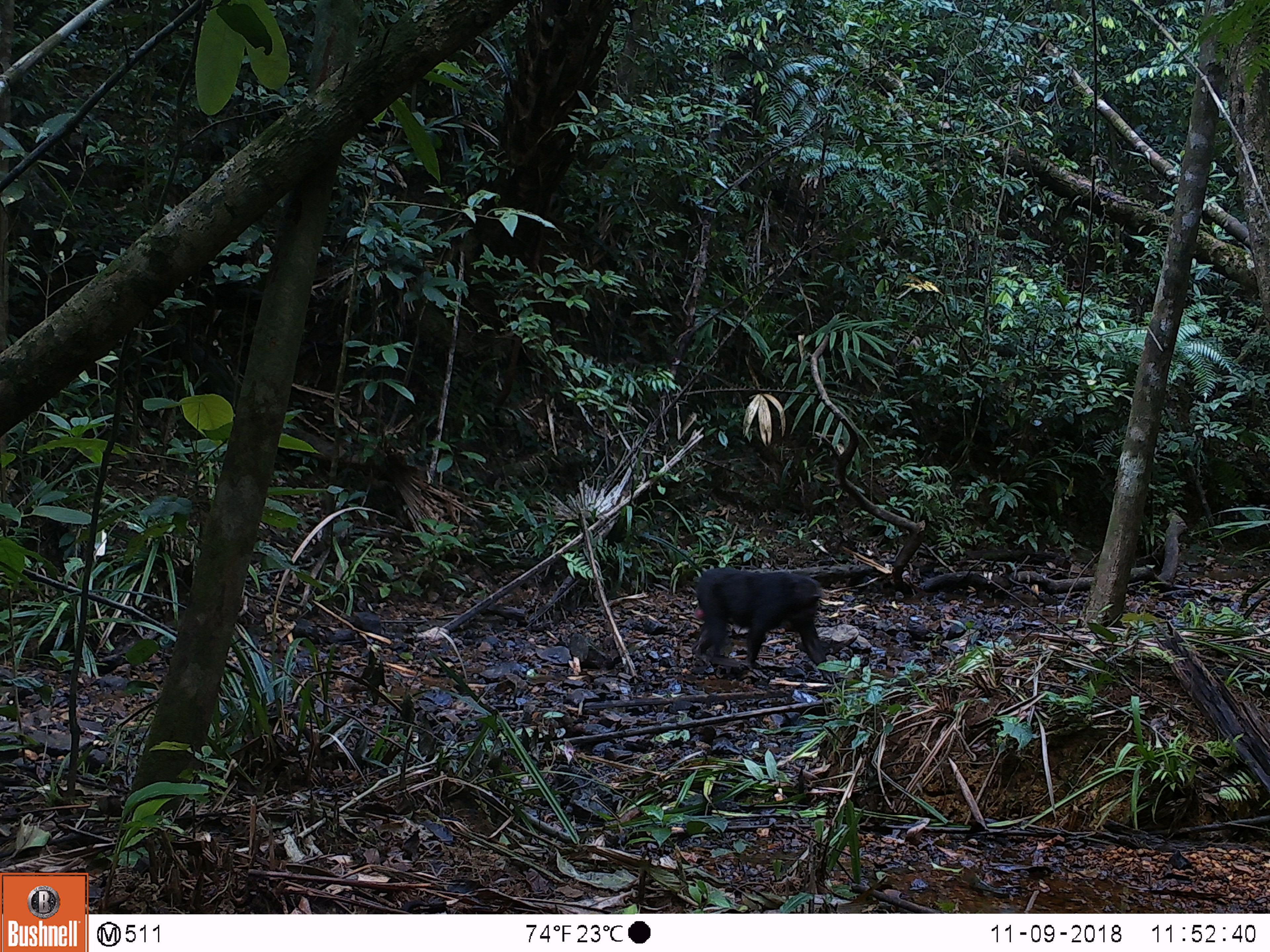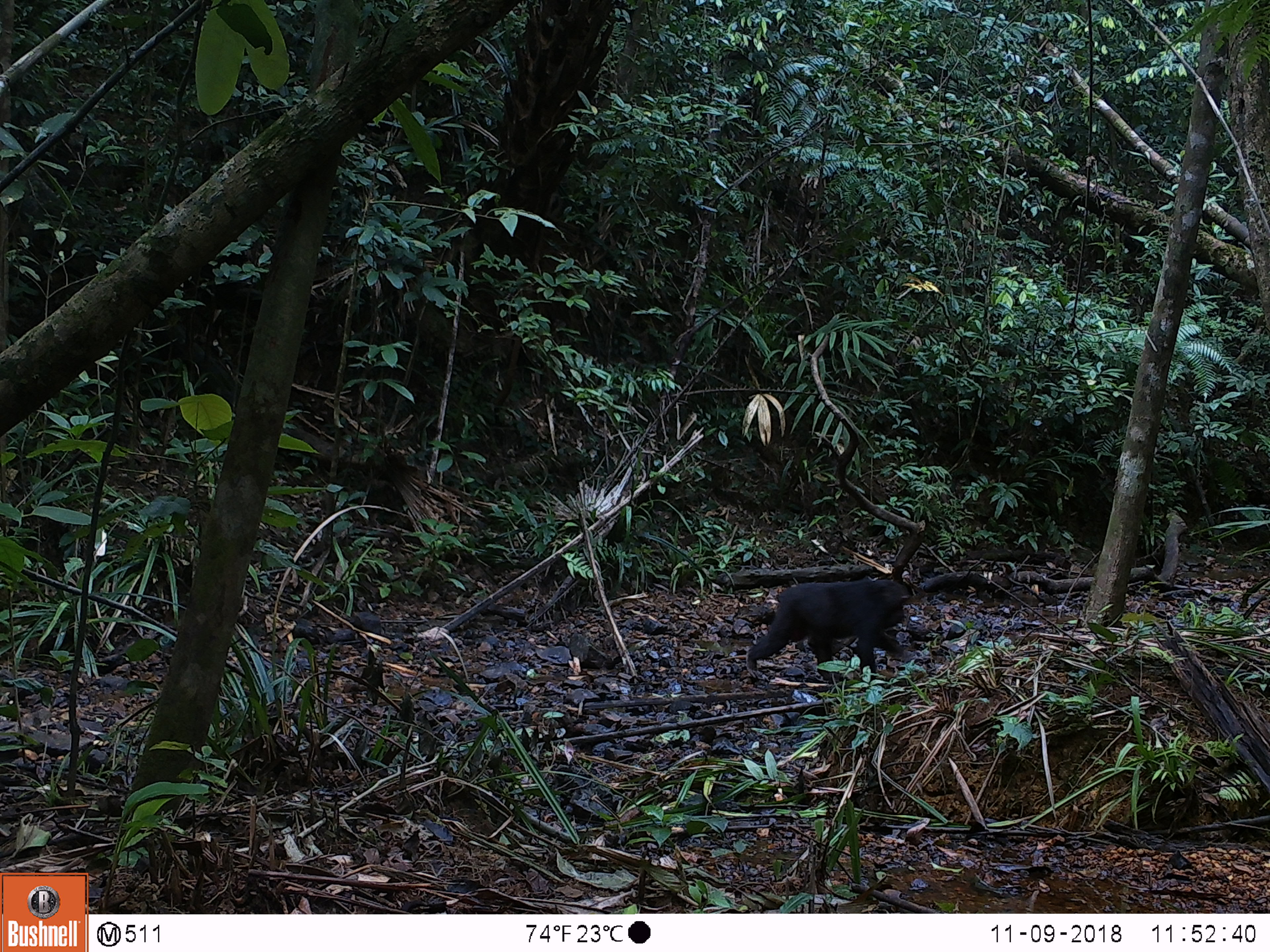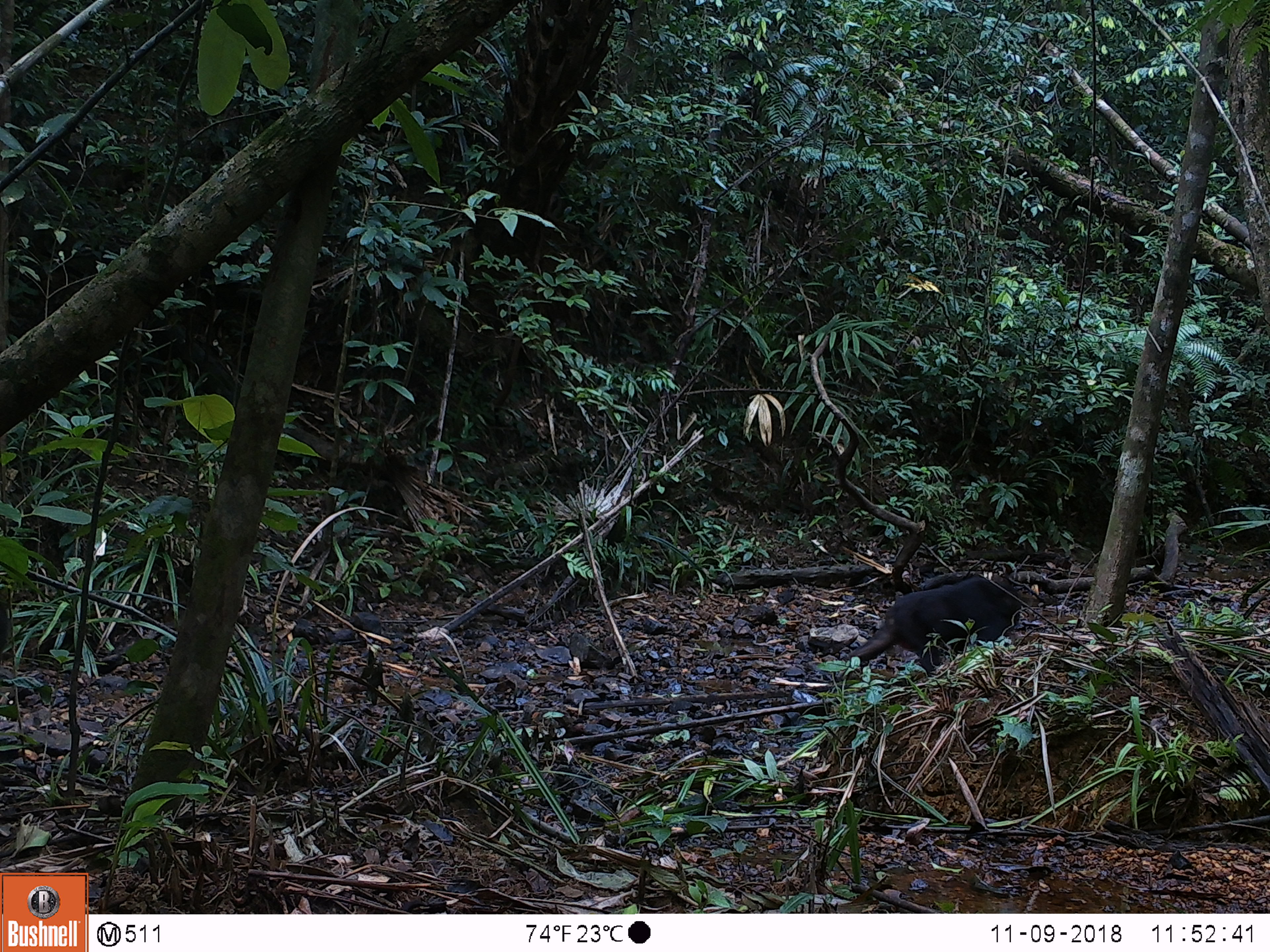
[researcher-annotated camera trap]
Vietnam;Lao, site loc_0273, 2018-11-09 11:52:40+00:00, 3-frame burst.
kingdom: Animalia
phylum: Chordata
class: Mammalia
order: Primates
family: Cercopithecidae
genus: Macaca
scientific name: Macaca arctoides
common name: stump-tailed macaque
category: stump tailed macaque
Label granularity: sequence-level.